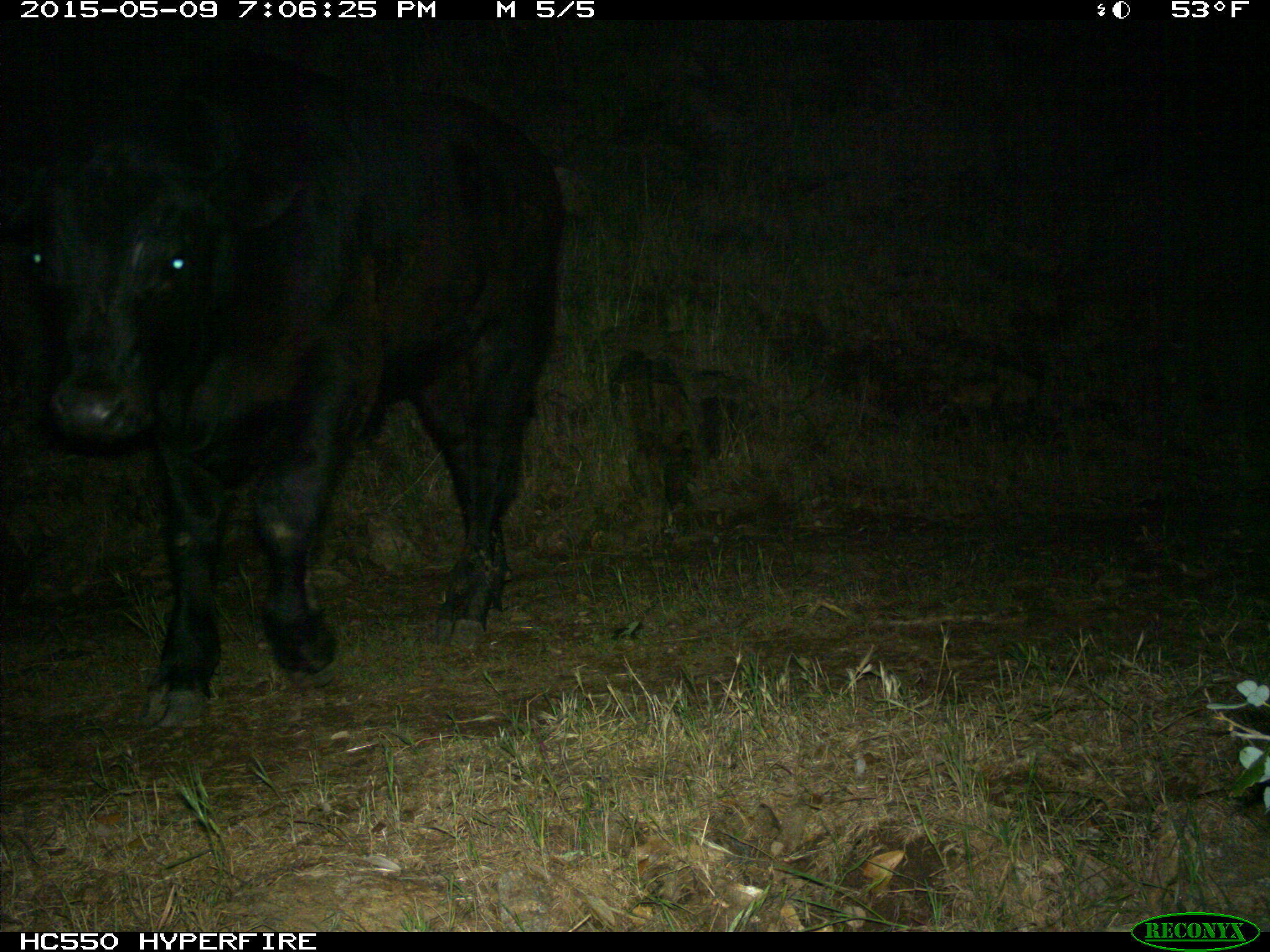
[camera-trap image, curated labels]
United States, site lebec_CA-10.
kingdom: Animalia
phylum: Chordata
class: Mammalia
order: Artiodactyla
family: Bovidae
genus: Bos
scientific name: Bos taurus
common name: domestic cow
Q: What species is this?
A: Bos taurus (domestic cow).